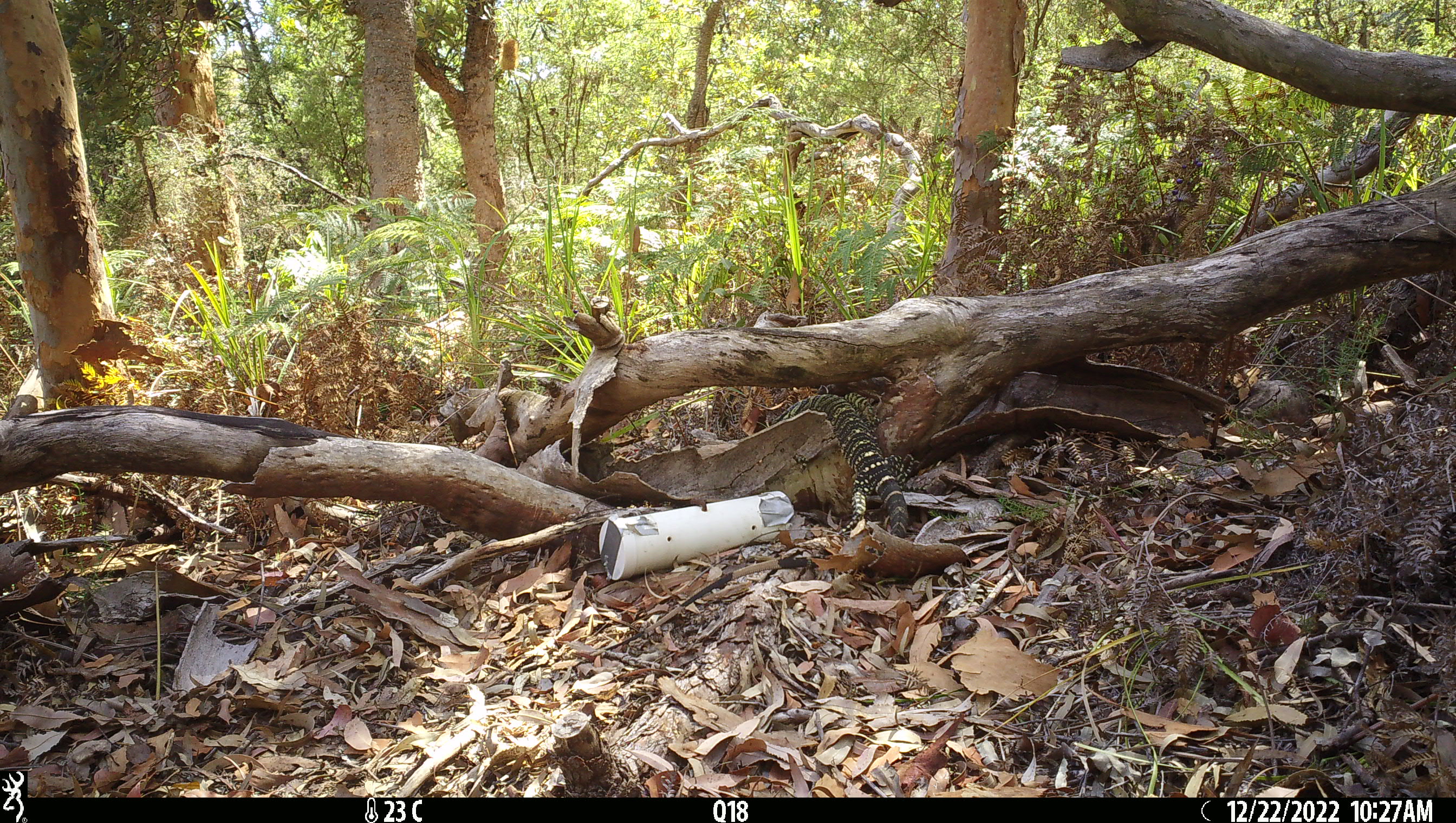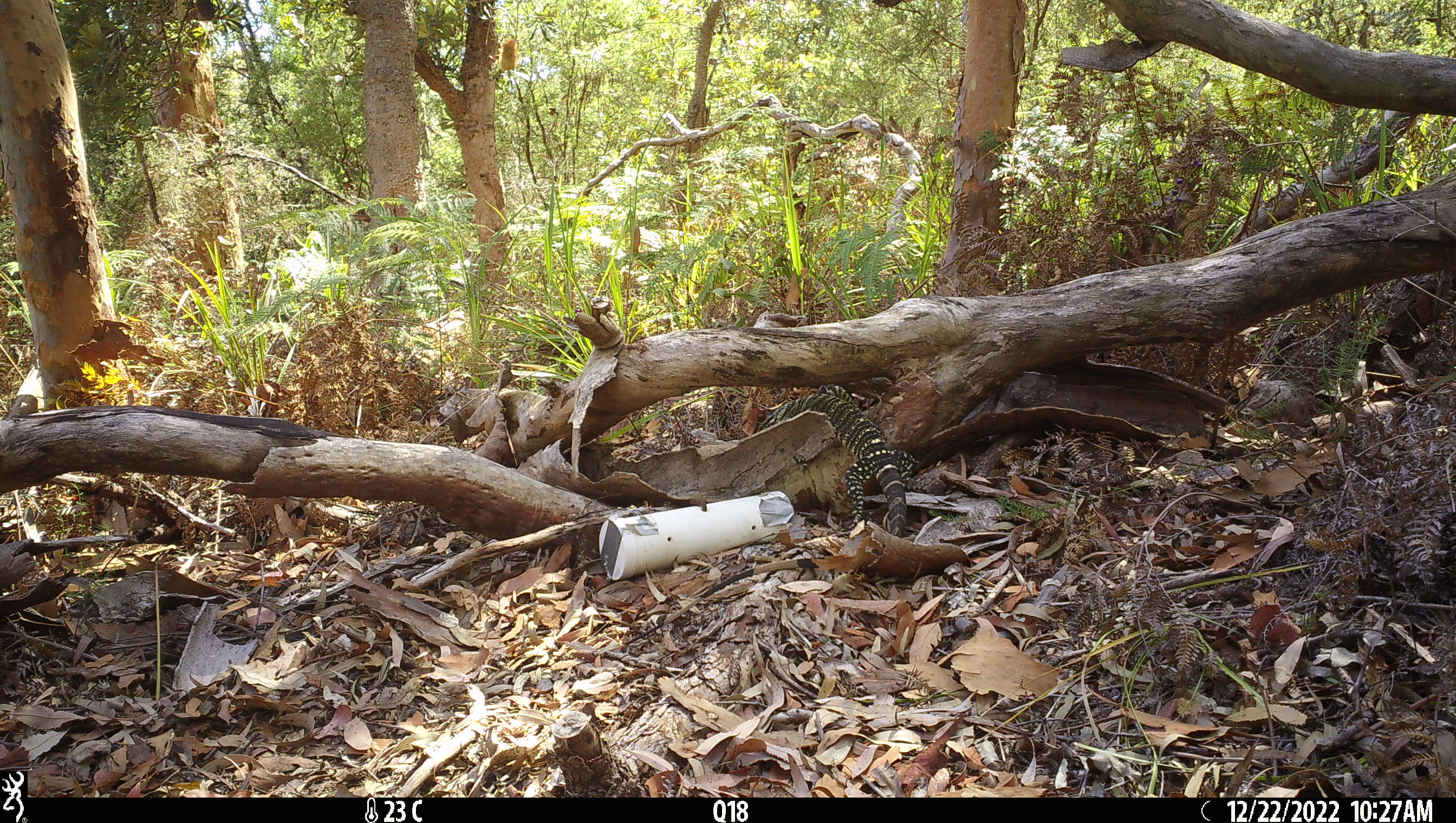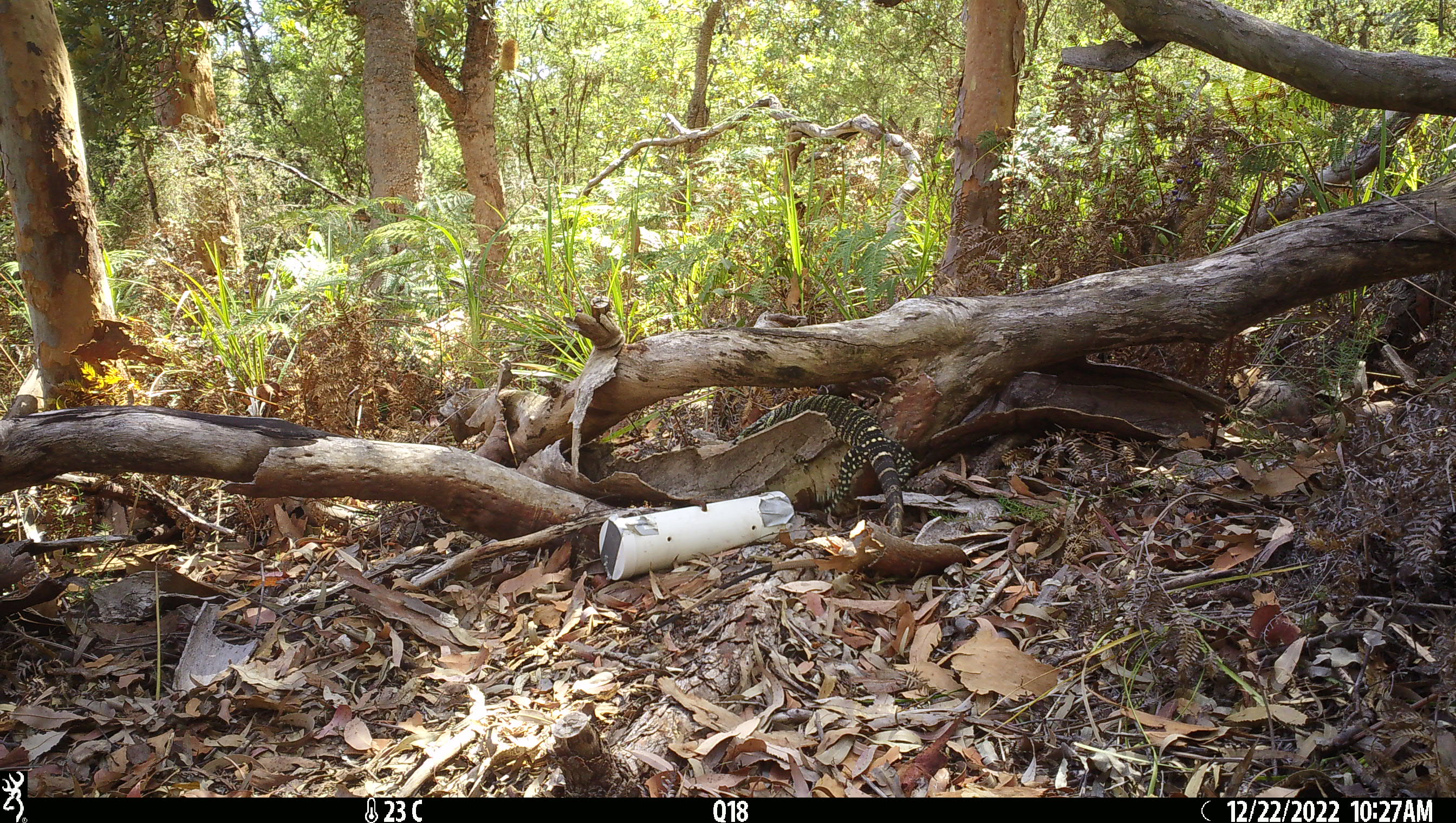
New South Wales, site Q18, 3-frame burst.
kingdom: Animalia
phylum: Chordata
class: Reptilia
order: Squamata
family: Varanidae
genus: Varanus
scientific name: Varanus varius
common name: lace monitor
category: goanna